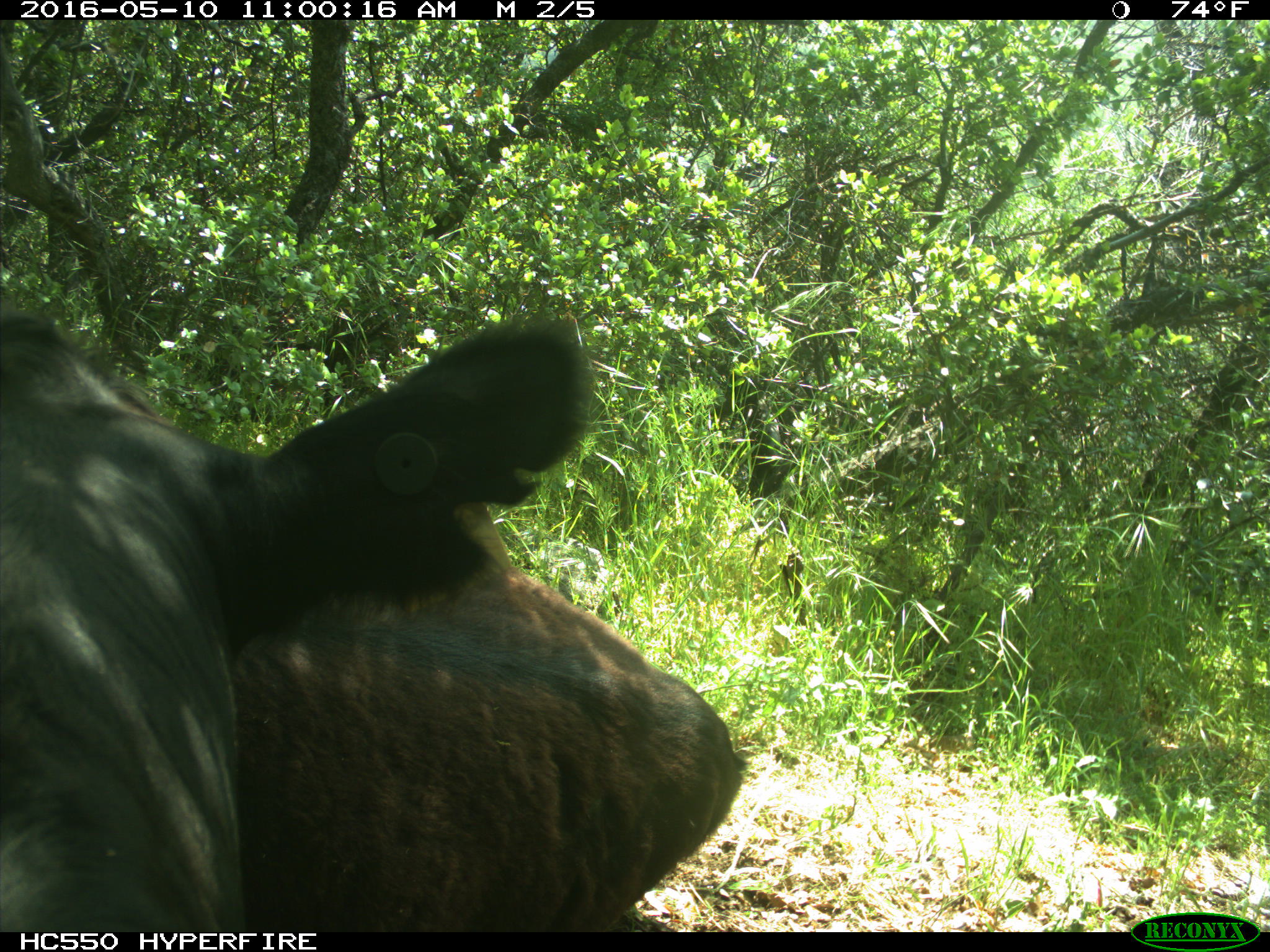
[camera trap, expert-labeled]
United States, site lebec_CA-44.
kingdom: Animalia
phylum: Chordata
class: Mammalia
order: Artiodactyla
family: Bovidae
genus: Bos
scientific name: Bos taurus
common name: domestic cow